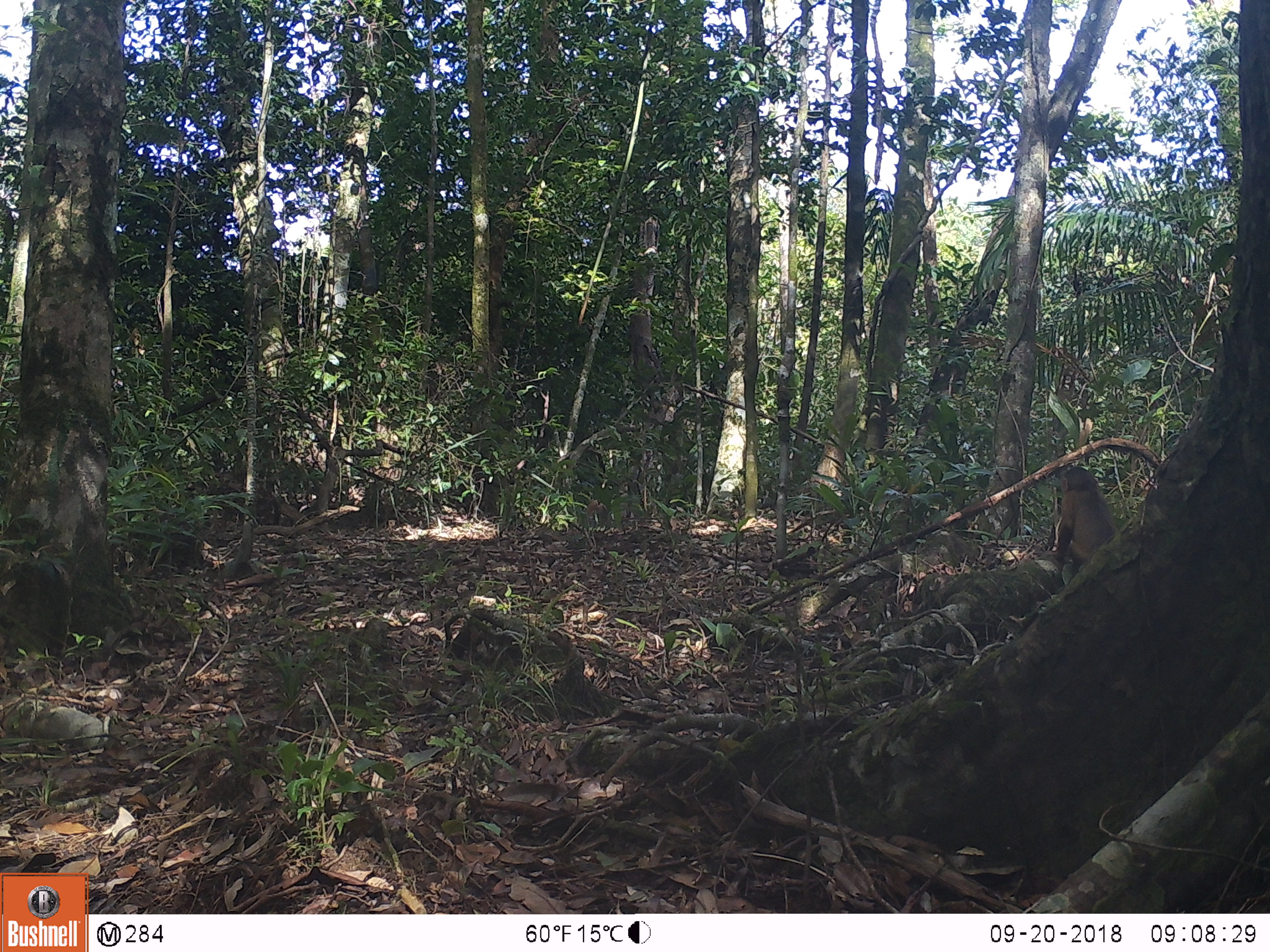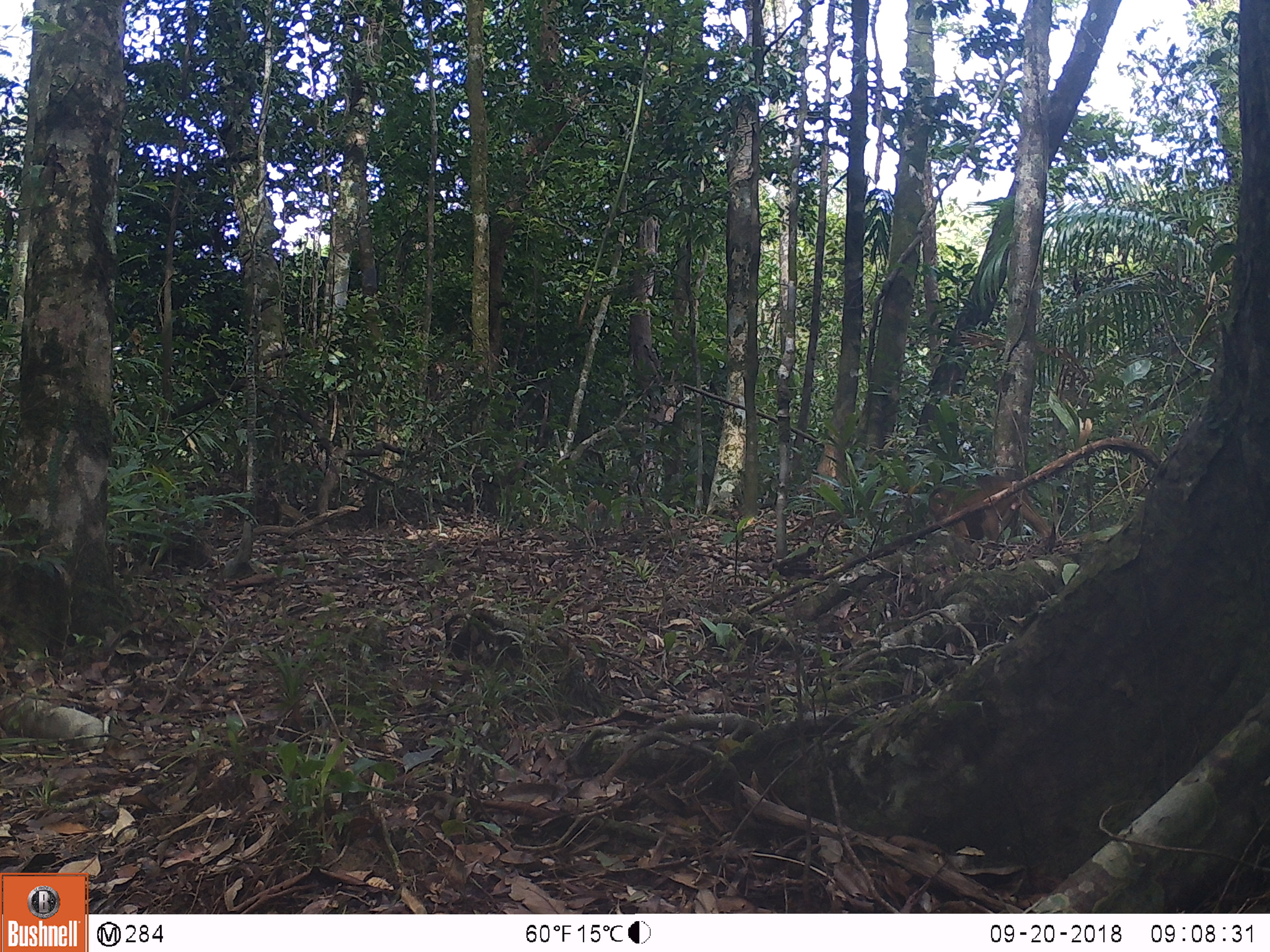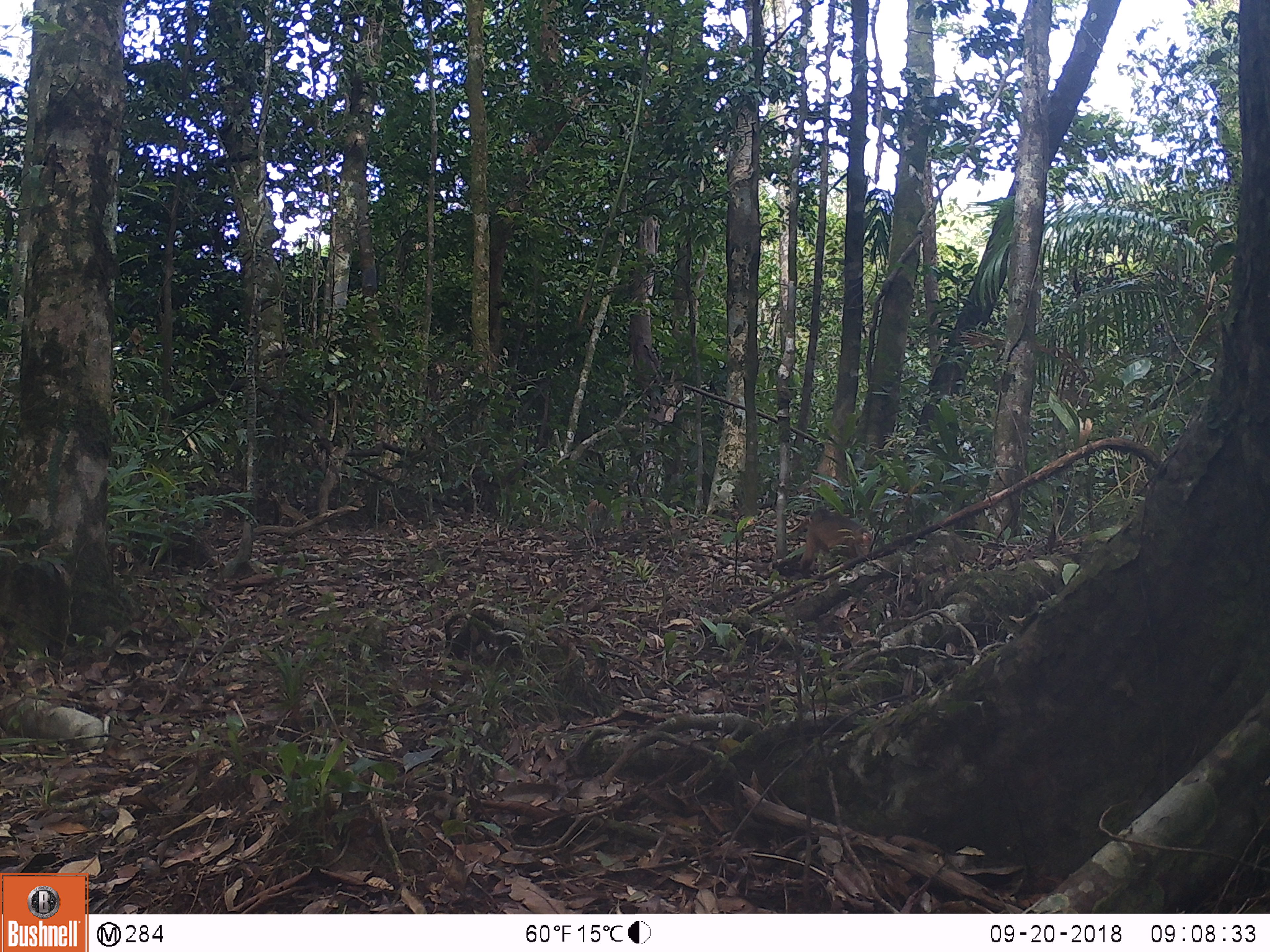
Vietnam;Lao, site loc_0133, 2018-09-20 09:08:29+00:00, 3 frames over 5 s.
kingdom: Animalia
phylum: Chordata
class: Mammalia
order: Primates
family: Cercopithecidae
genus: Macaca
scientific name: Macaca arctoides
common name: stump-tailed macaque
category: stump tailed macaque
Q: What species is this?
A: Stump tailed macaque (stump-tailed macaque) (Macaca arctoides).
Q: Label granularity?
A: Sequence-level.